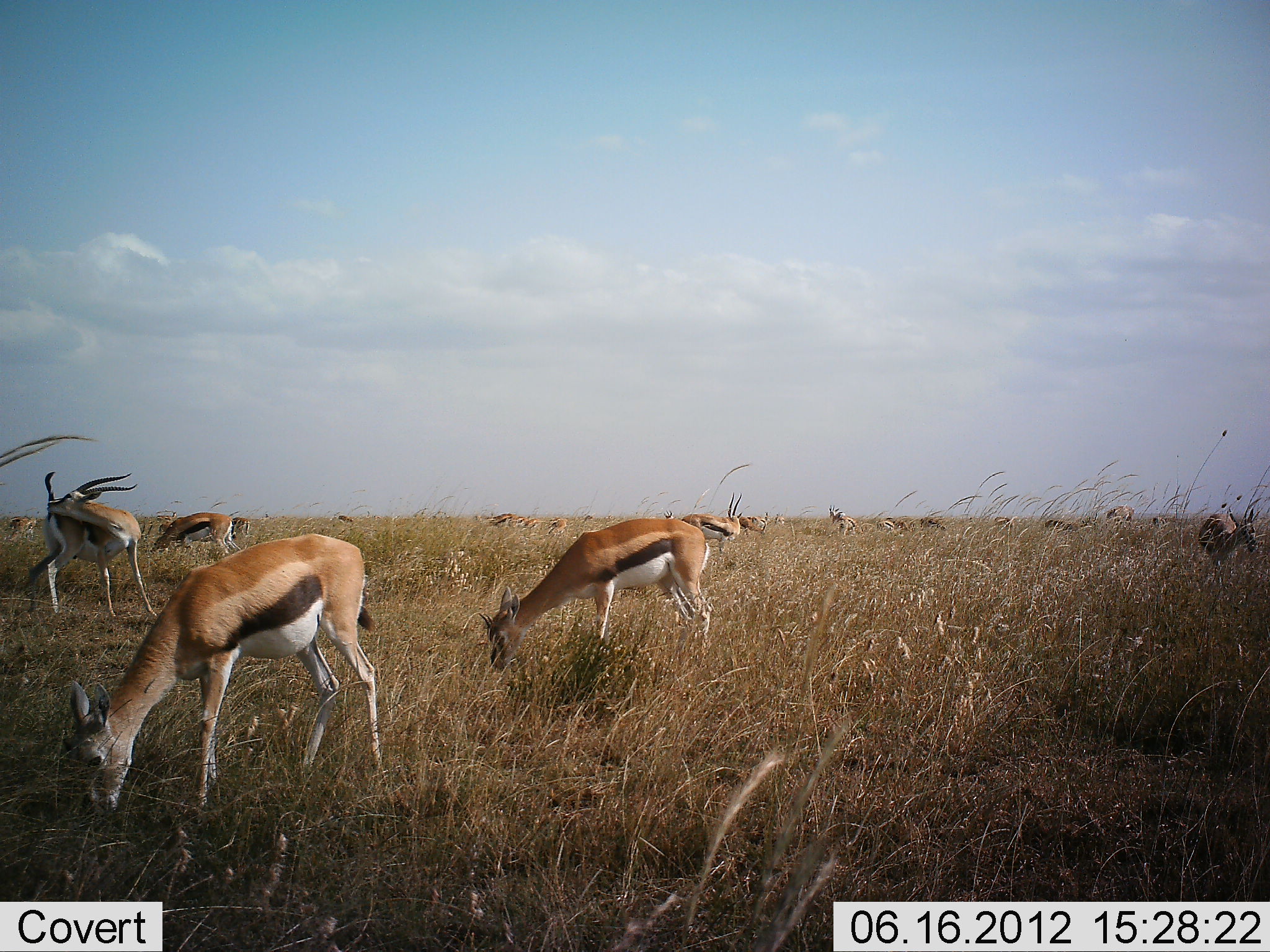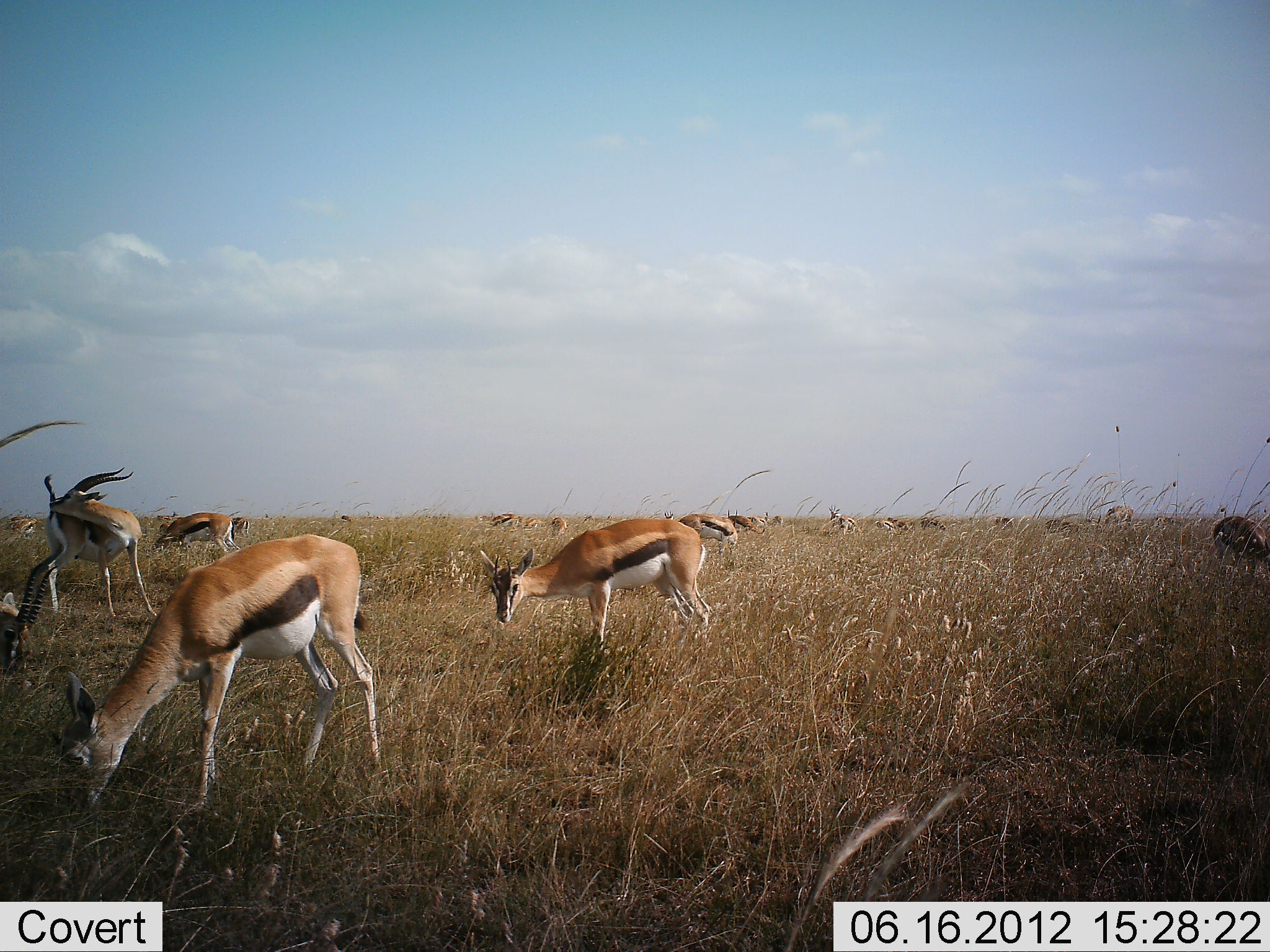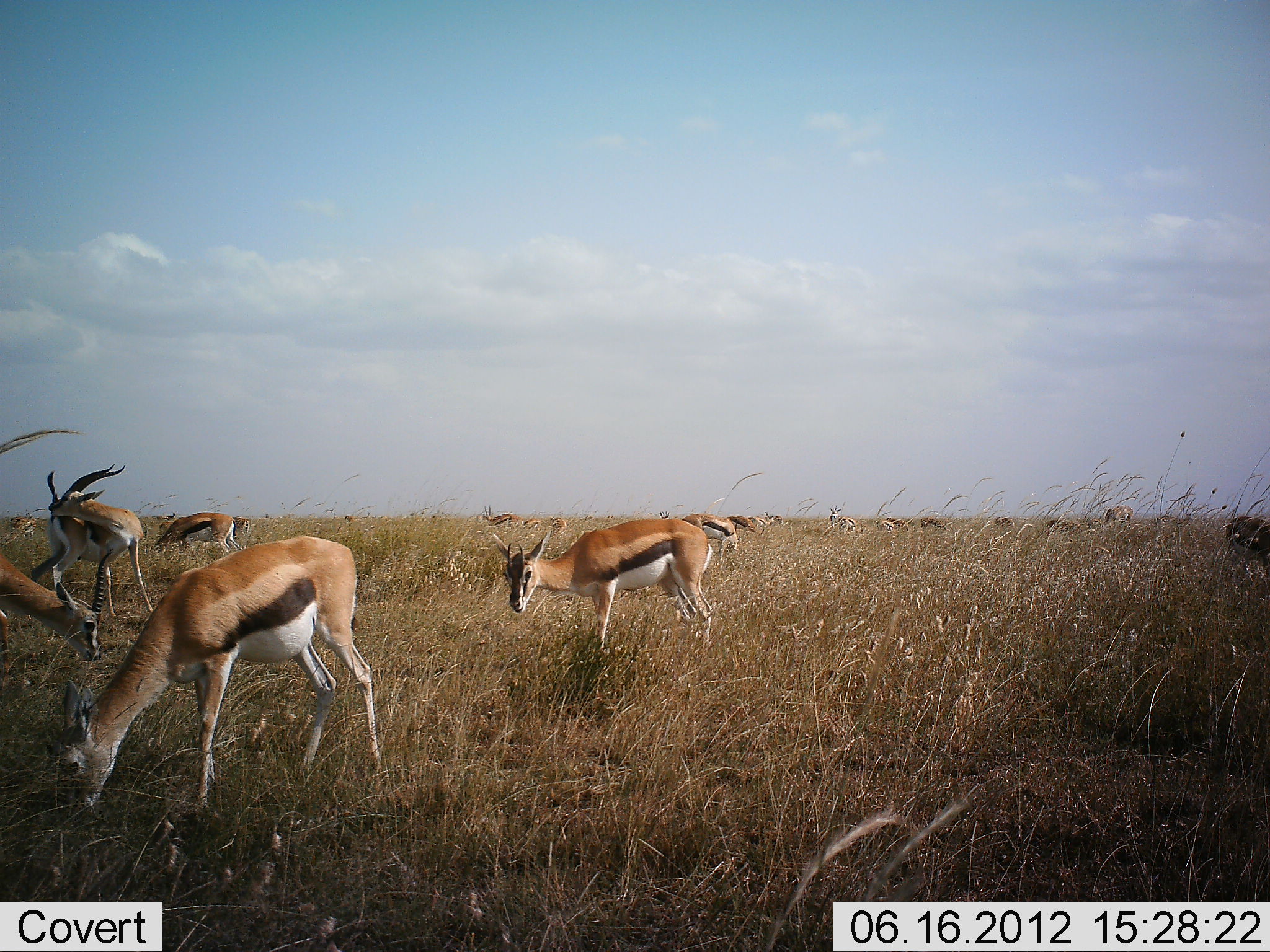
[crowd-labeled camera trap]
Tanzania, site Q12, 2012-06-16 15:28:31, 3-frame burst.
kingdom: Animalia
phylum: Chordata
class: Mammalia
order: Artiodactyla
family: Bovidae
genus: Eudorcas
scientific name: Eudorcas thomsonii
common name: thomson's gazelle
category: gazellethomsons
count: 11-50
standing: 60%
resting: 10%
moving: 20%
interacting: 0%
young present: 10%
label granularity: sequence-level